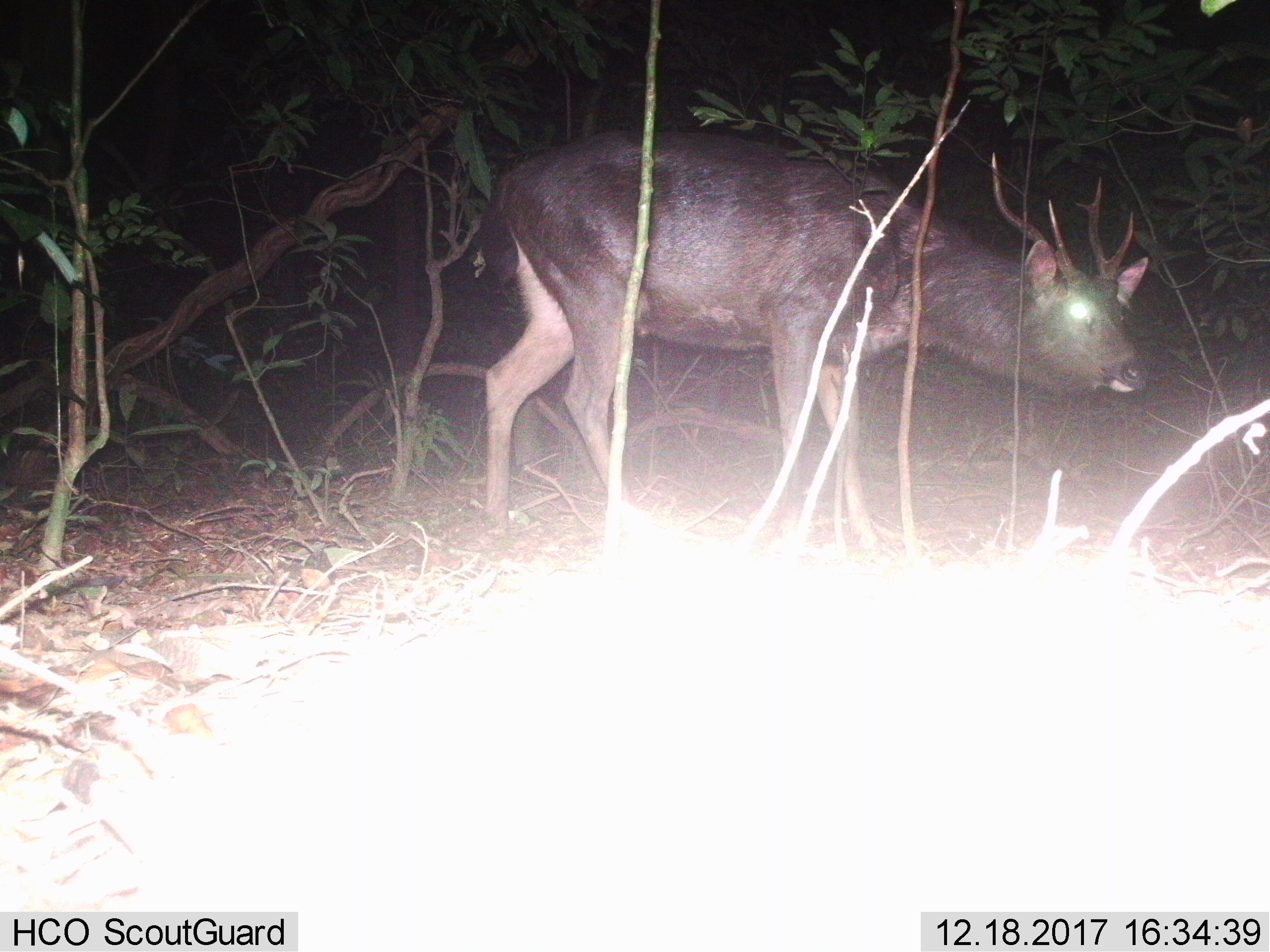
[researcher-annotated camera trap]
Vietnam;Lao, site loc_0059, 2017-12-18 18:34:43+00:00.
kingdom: Animalia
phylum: Chordata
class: Mammalia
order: Artiodactyla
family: Cervidae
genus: Rusa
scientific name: Rusa unicolor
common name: sambar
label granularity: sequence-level